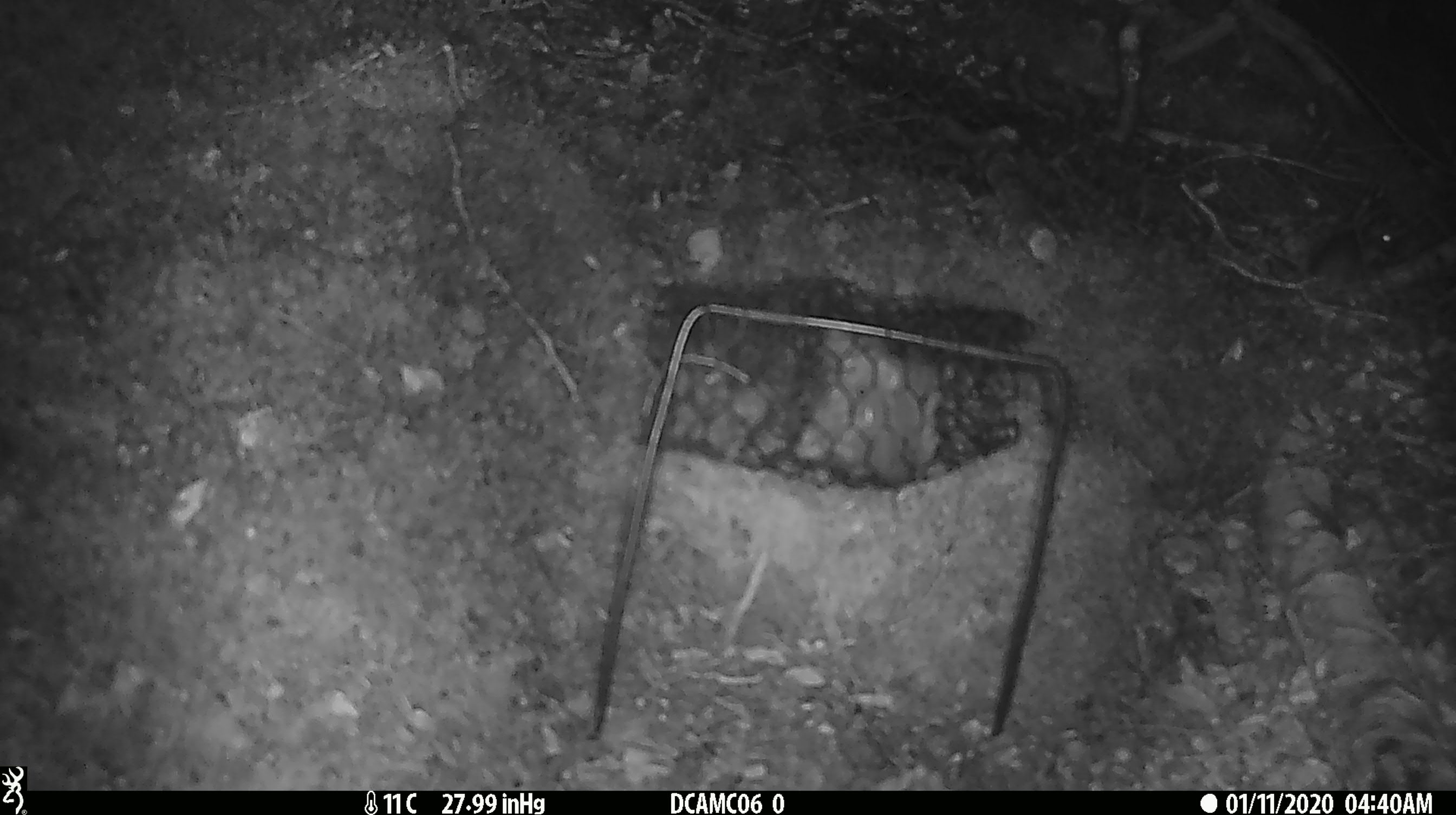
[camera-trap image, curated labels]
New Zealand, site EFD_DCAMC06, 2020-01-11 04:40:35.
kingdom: Animalia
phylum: Chordata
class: Mammalia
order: Rodentia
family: Muridae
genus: Mus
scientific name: Mus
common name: mouse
Mouse (Mus).